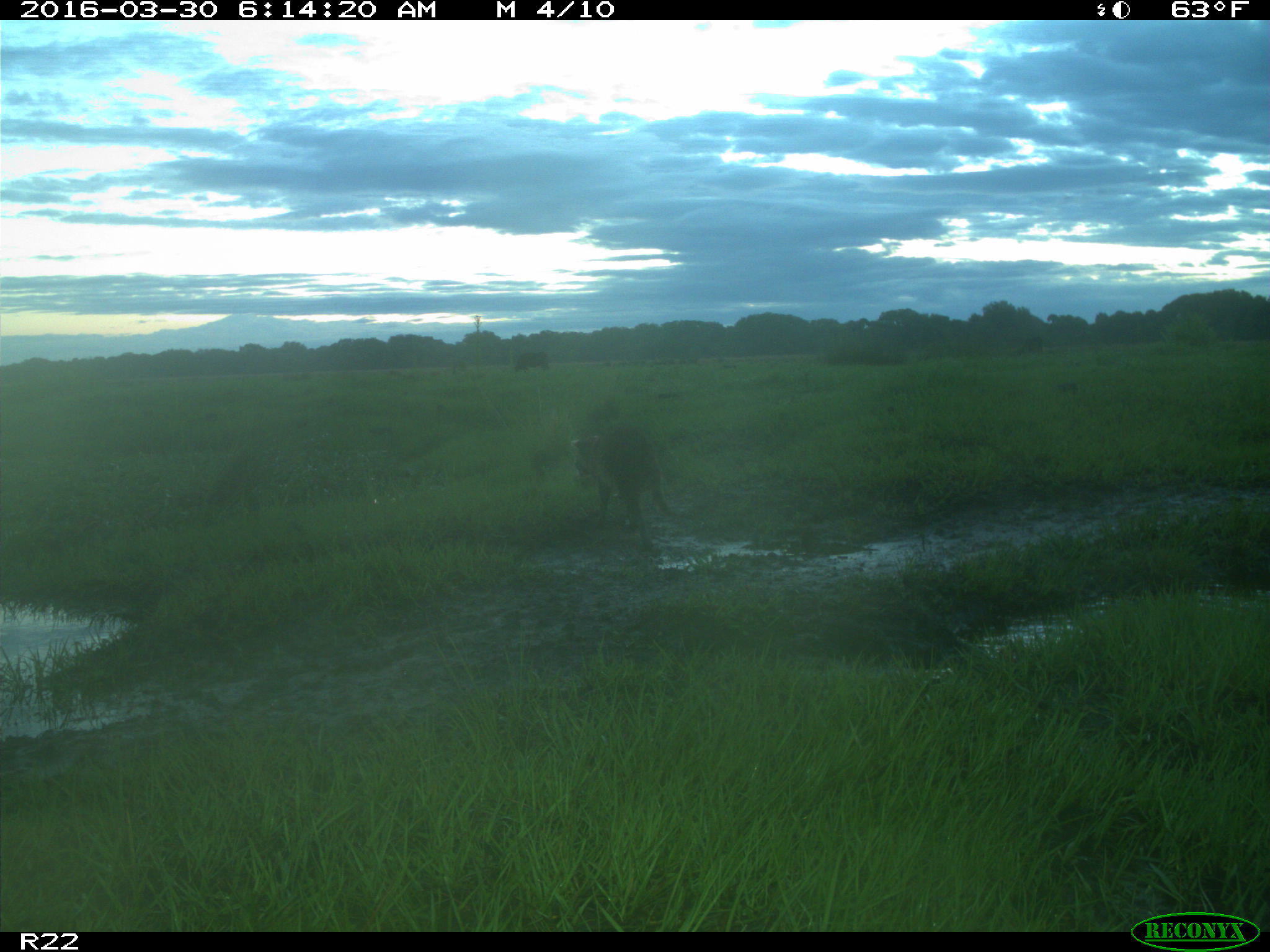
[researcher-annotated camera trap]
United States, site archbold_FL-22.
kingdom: Animalia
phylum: Chordata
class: Mammalia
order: Carnivora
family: Procyonidae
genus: Procyon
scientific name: Procyon lotor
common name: common raccoon